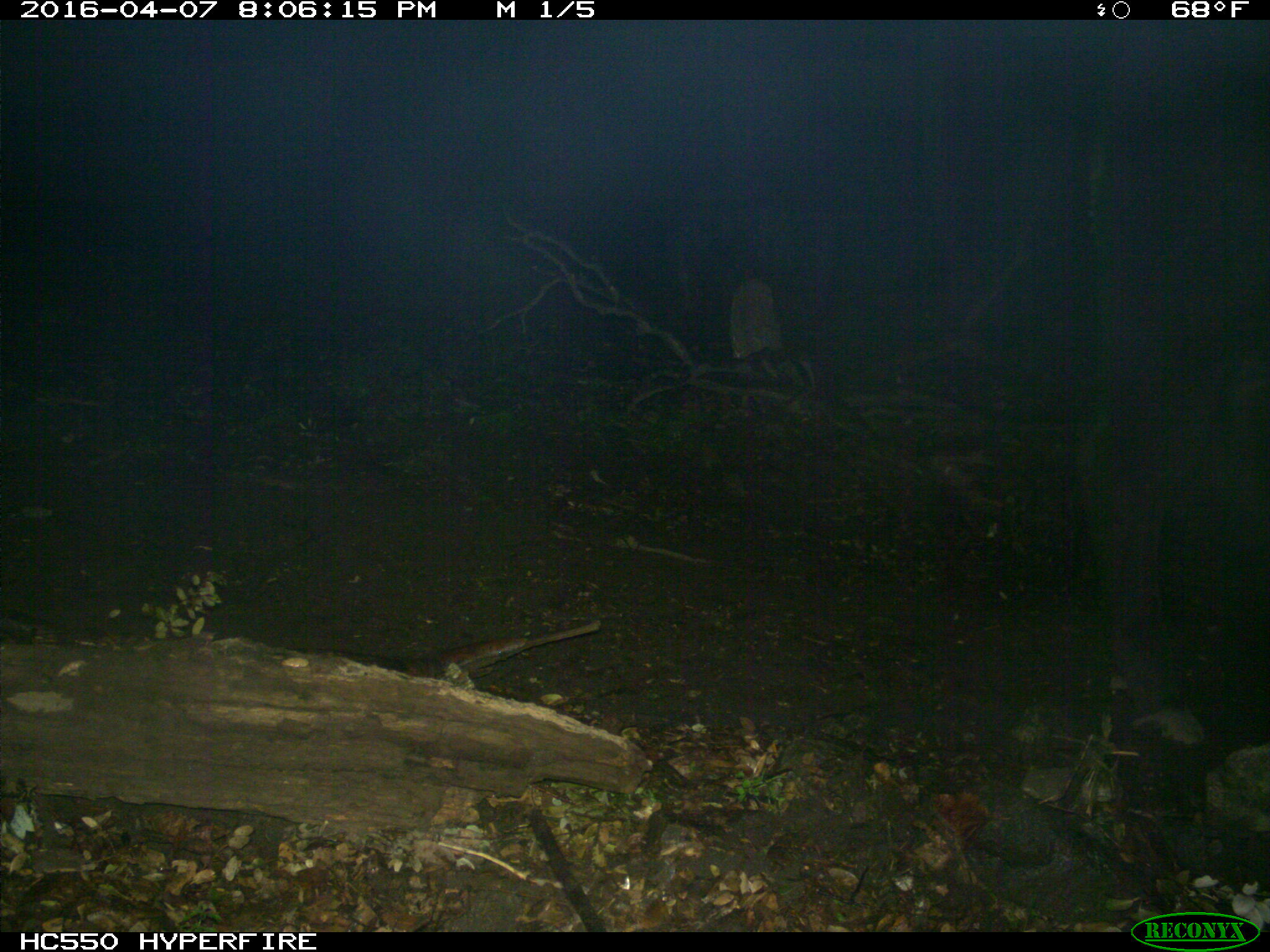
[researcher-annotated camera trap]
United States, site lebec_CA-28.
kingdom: Animalia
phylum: Chordata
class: Mammalia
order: Artiodactyla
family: Bovidae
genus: Bos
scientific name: Bos taurus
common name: domestic cow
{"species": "Bos taurus (domestic cow)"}